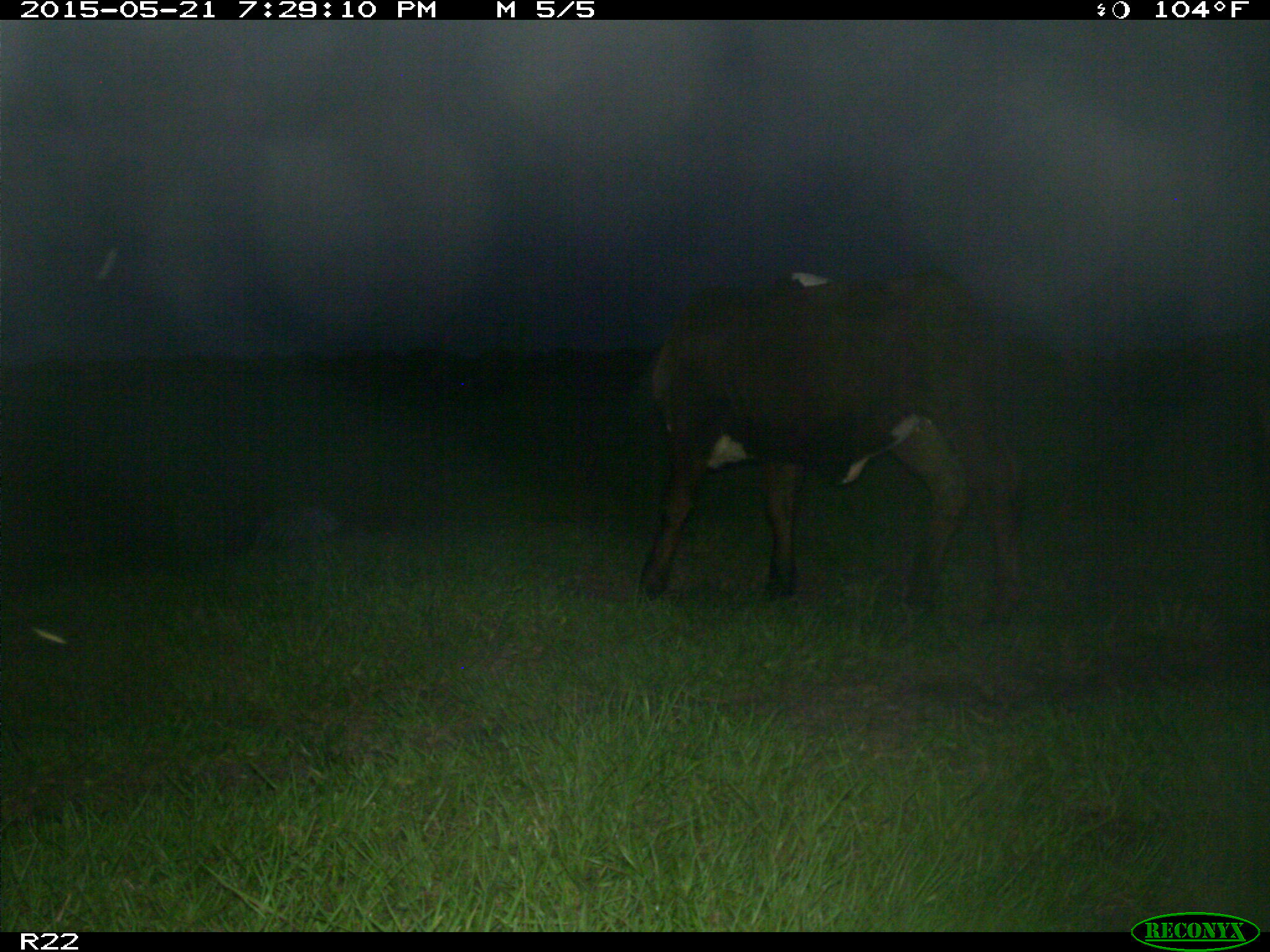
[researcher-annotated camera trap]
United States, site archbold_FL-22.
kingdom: Animalia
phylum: Chordata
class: Mammalia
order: Artiodactyla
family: Bovidae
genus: Bos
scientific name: Bos taurus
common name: domestic cow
Bos taurus (domestic cow).